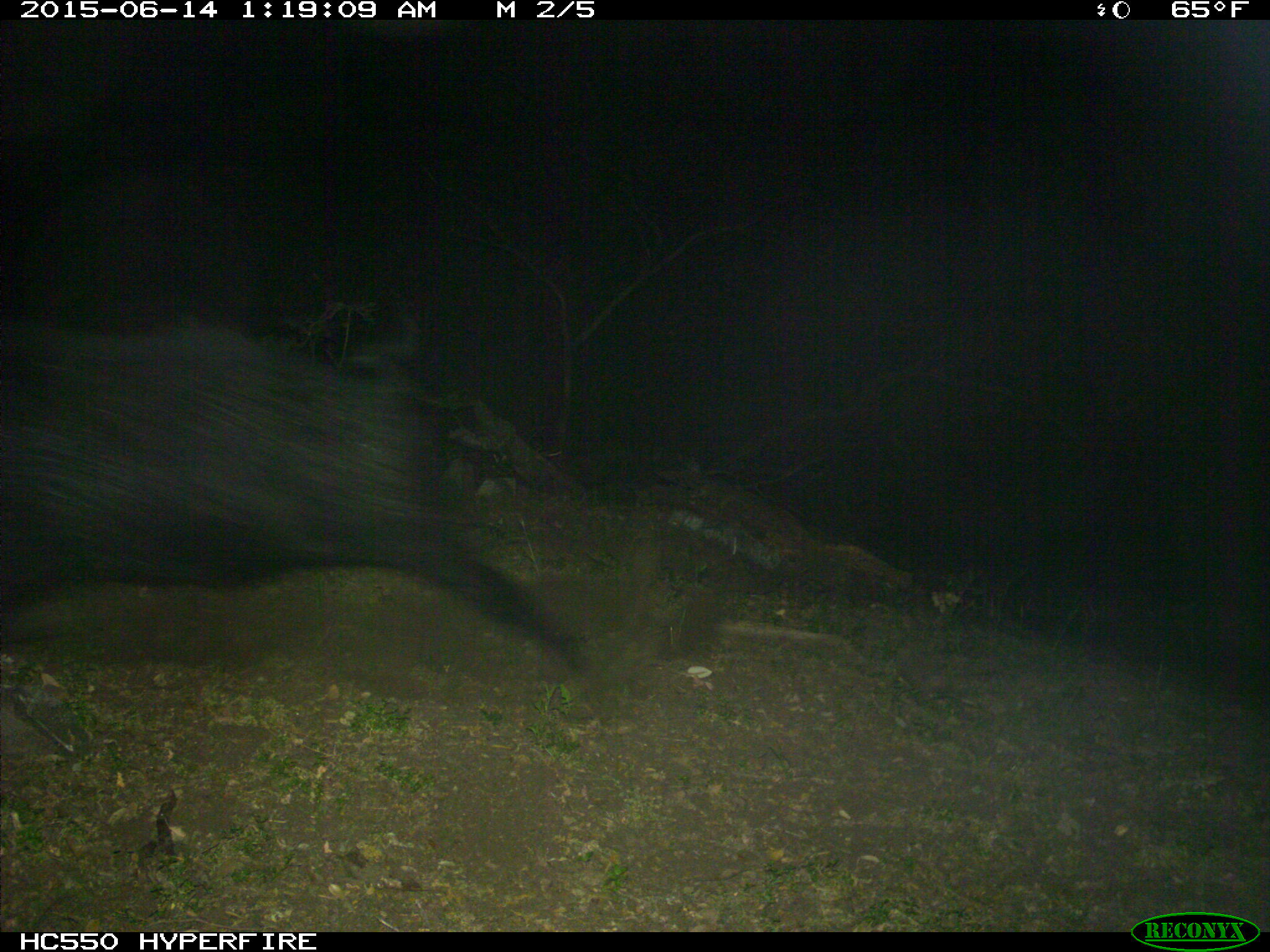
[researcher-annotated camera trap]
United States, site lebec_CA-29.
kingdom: Animalia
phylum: Chordata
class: Mammalia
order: Artiodactyla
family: Suidae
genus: Sus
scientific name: Sus scrofa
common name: wild boar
Sus scrofa (wild boar).